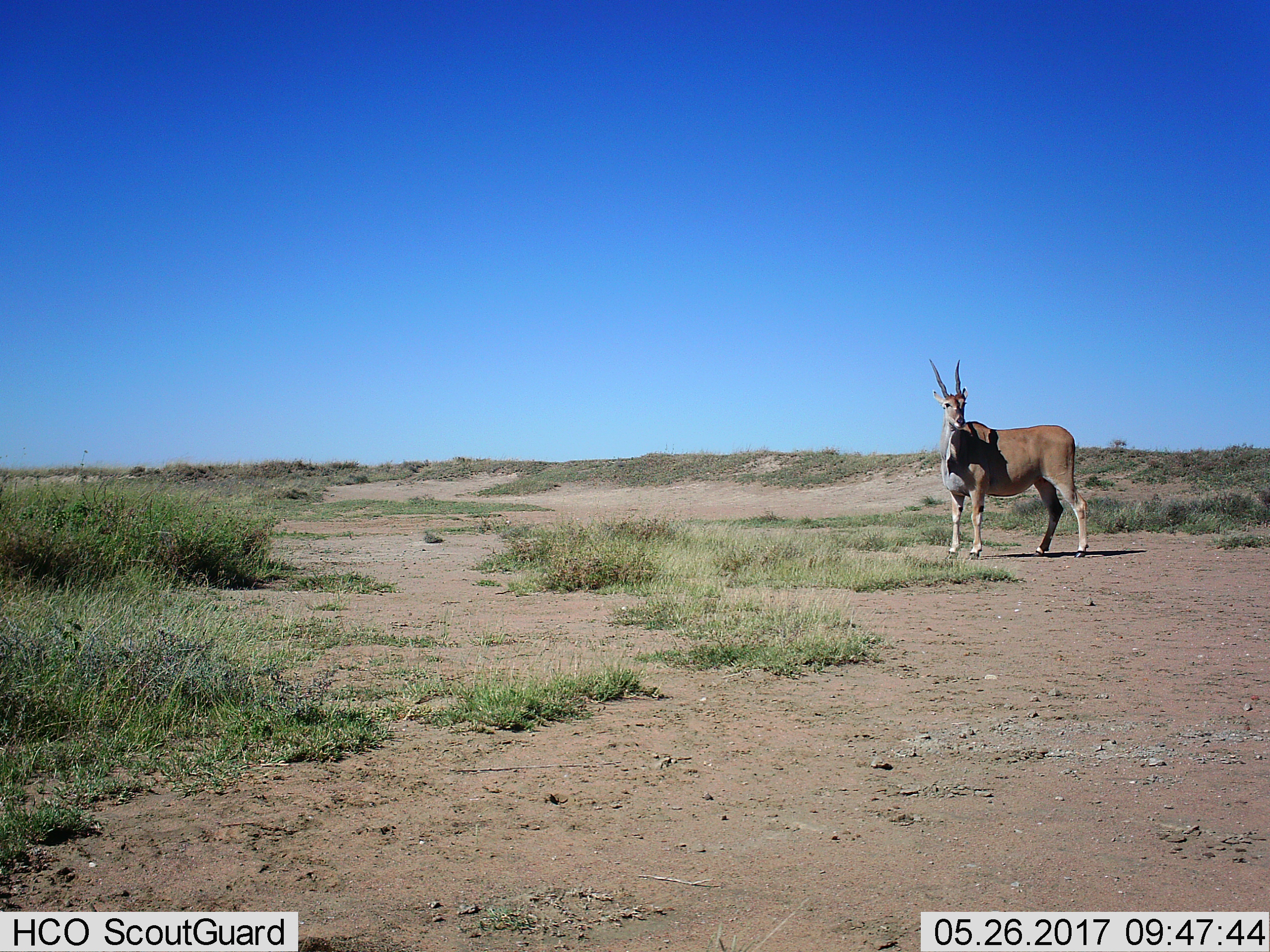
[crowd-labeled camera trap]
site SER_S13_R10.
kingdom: Animalia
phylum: Chordata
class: Mammalia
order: Artiodactyla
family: Bovidae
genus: Tragelaphus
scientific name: Tragelaphus oryx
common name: eland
Eland (Tragelaphus oryx), count 1. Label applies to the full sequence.